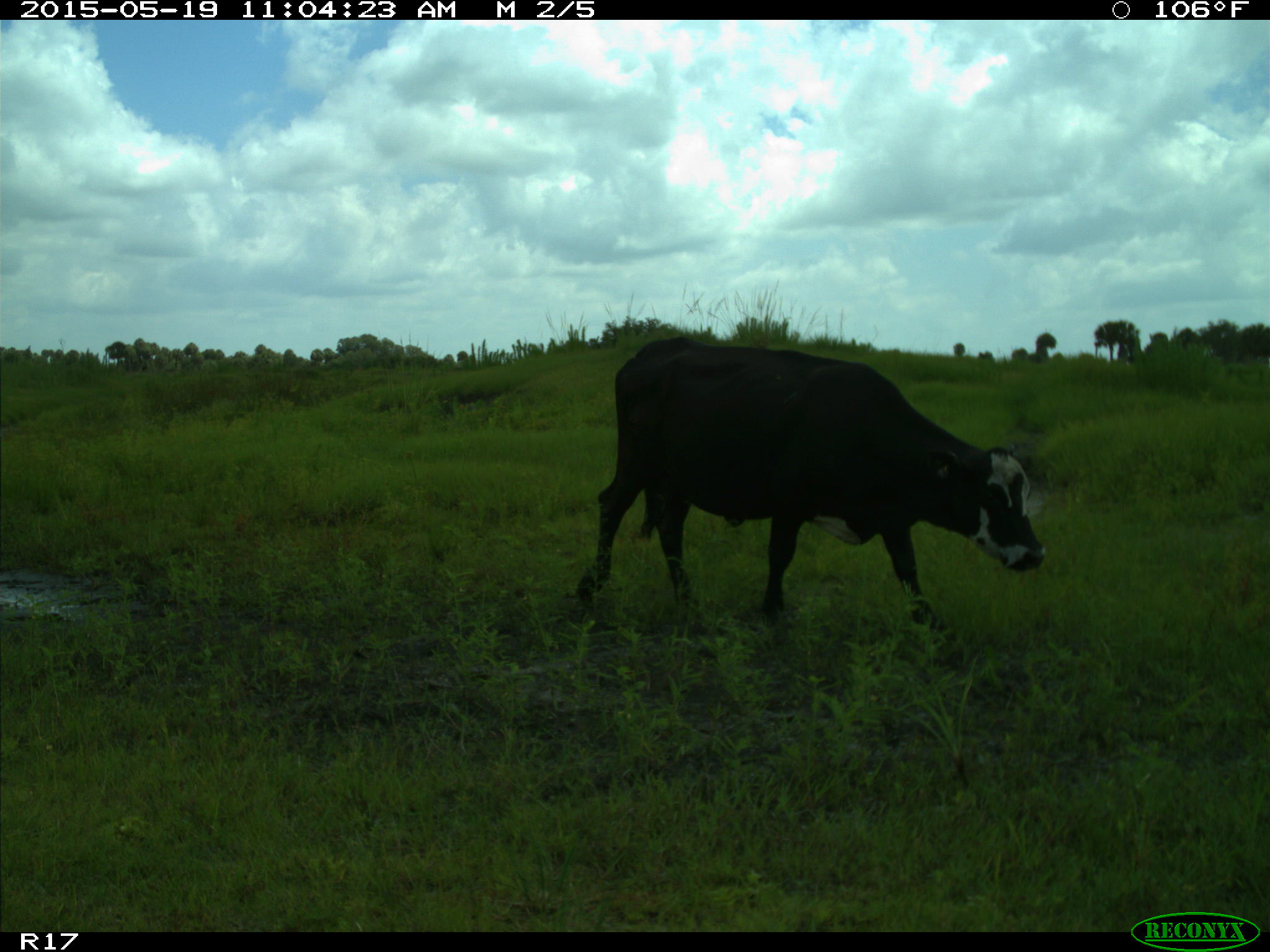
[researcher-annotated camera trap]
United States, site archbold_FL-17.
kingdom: Animalia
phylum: Chordata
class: Mammalia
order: Artiodactyla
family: Bovidae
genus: Bos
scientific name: Bos taurus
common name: domestic cow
Bos taurus (domestic cow).